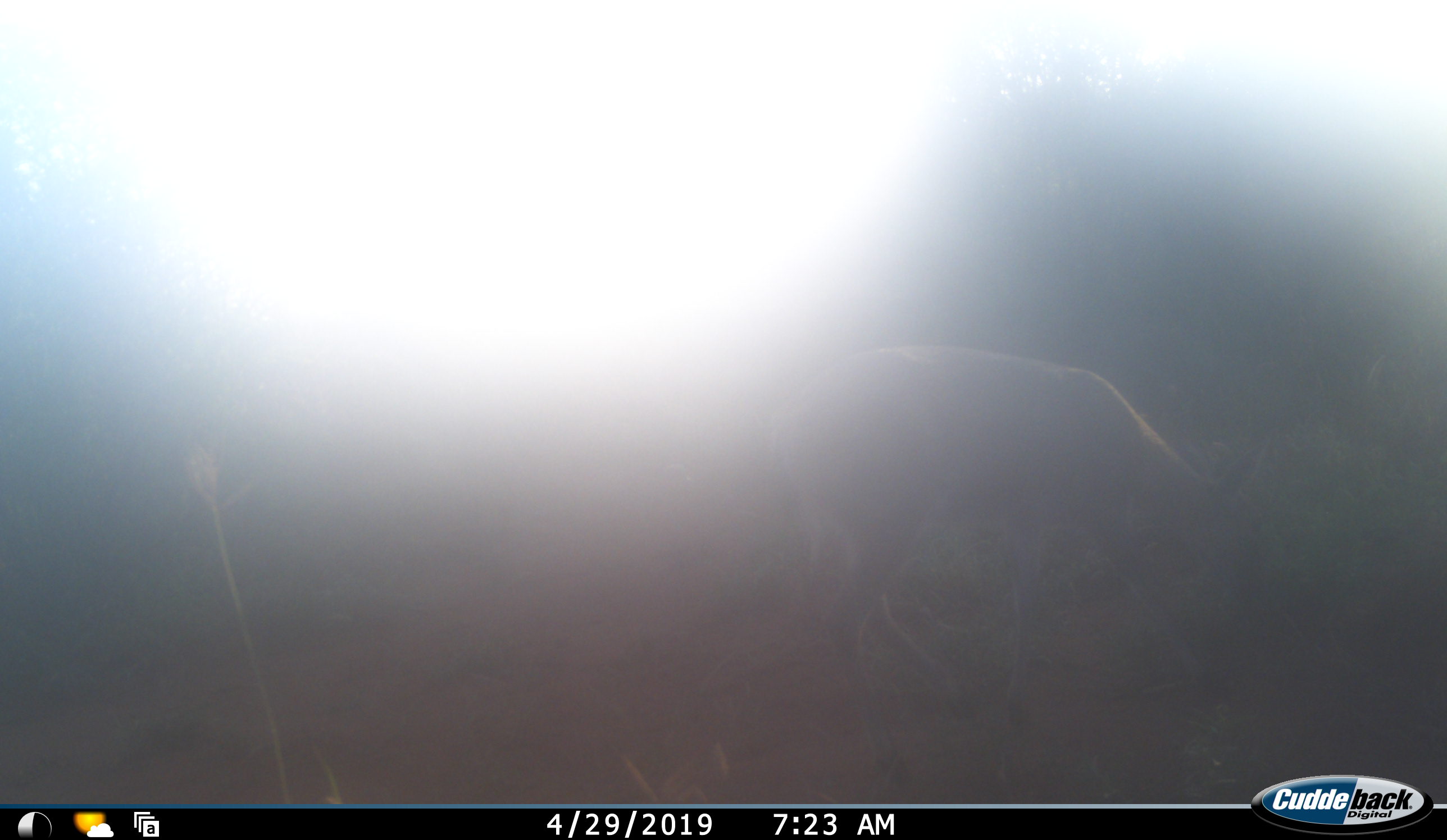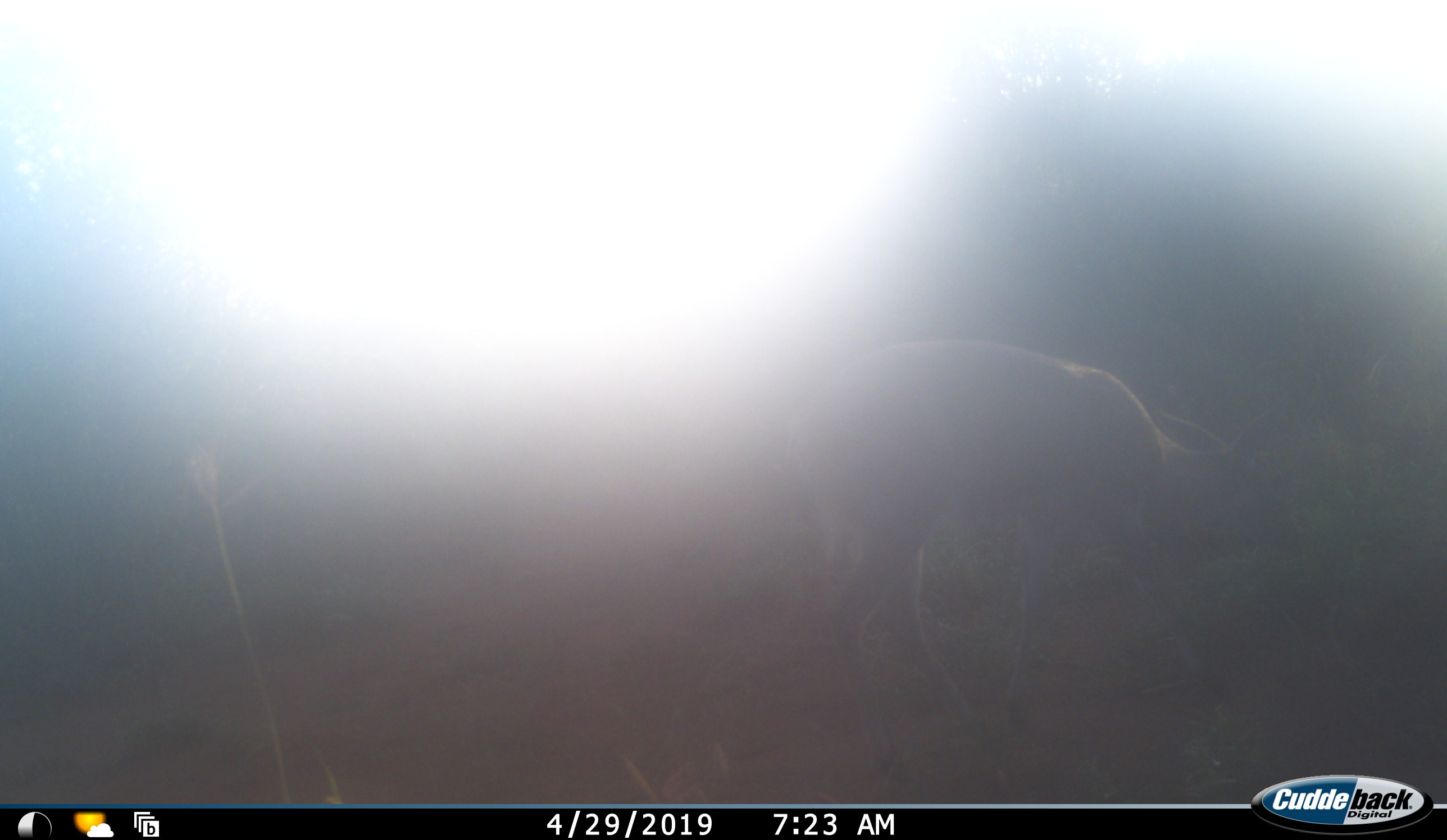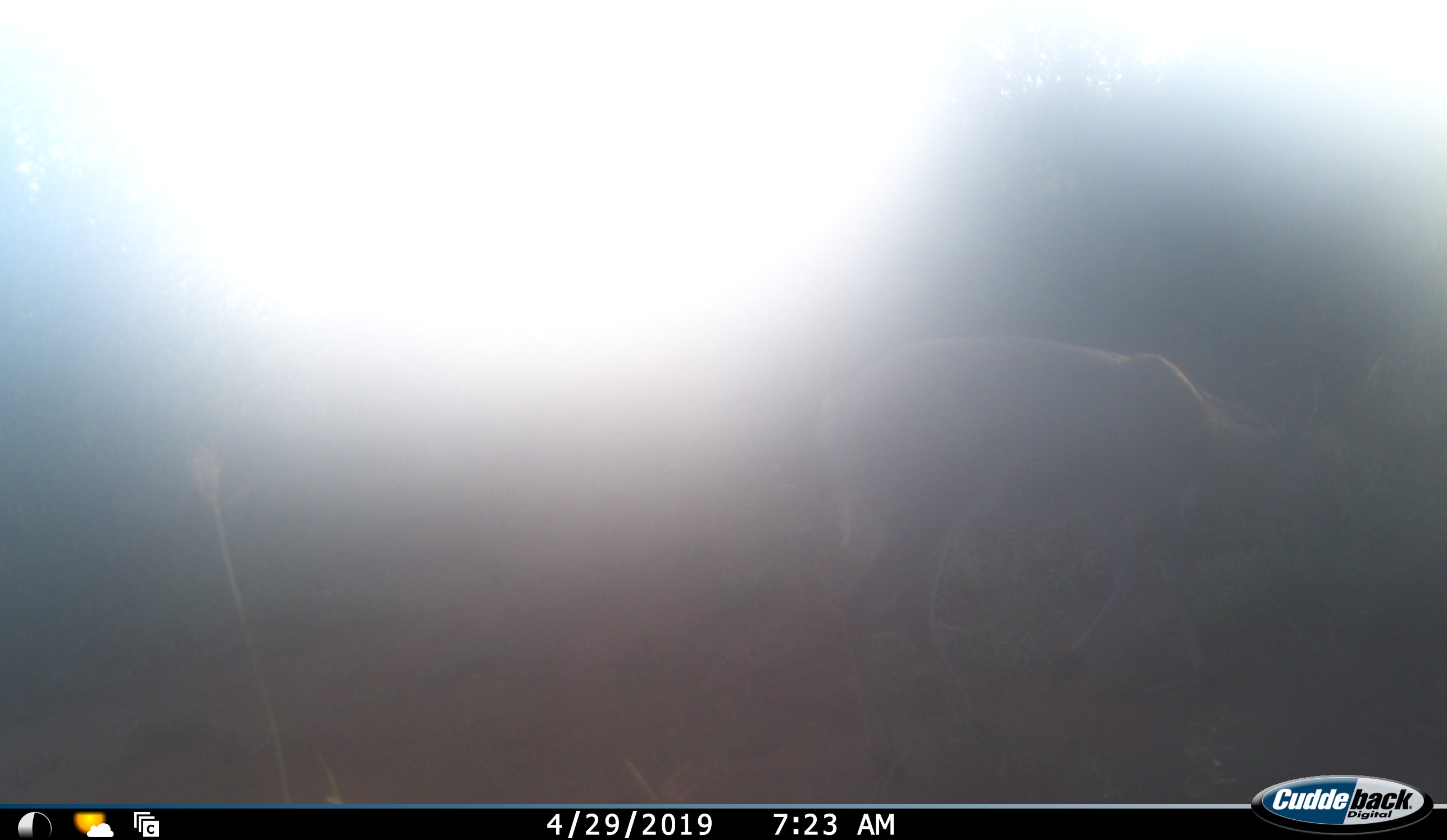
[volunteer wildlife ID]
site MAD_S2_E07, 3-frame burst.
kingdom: Animalia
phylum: Chordata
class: Mammalia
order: Artiodactyla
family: Bovidae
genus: Aepyceros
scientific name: Aepyceros melampus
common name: impala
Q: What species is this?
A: Impala (Aepyceros melampus).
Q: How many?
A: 1.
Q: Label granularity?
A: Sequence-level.